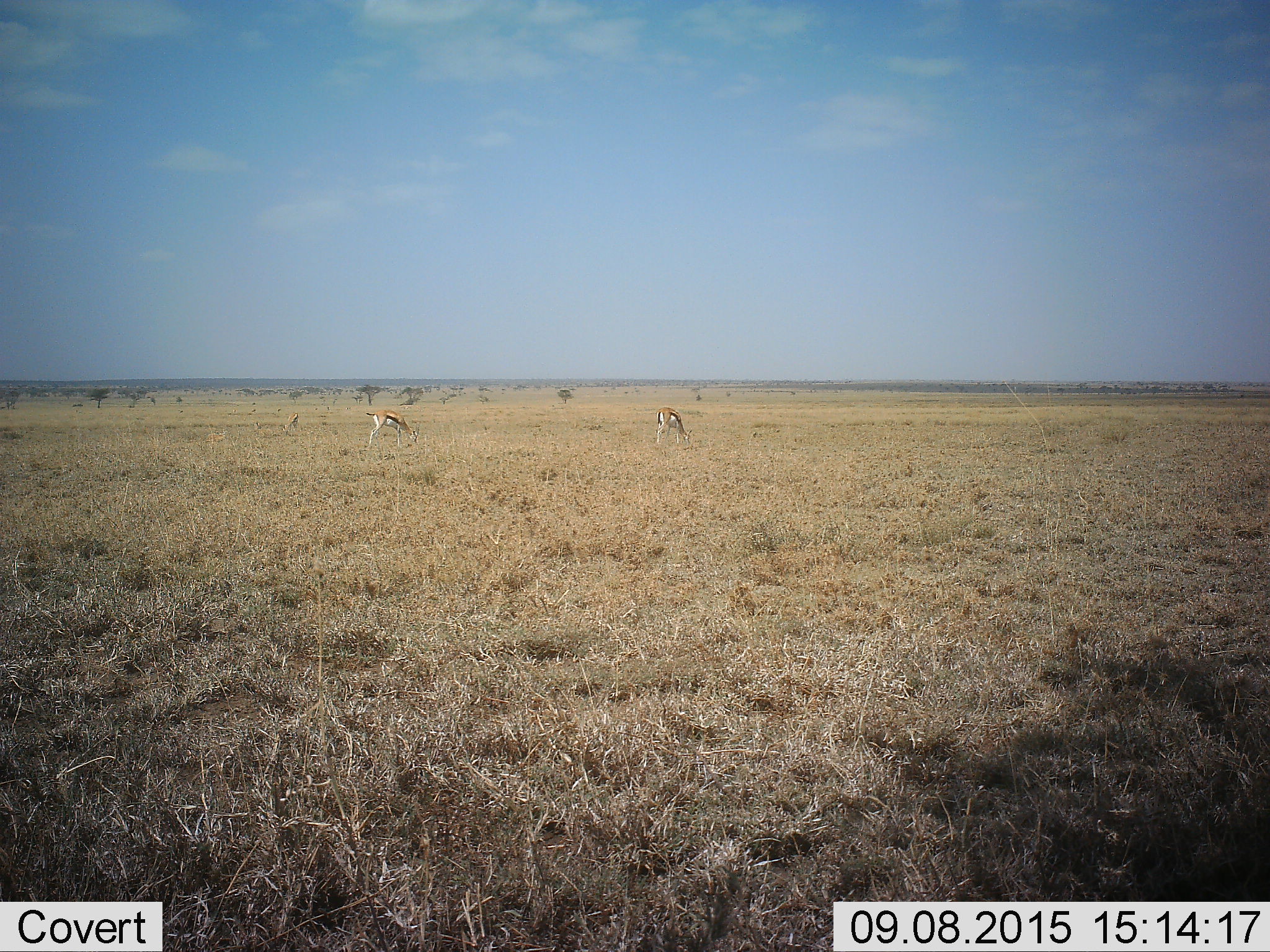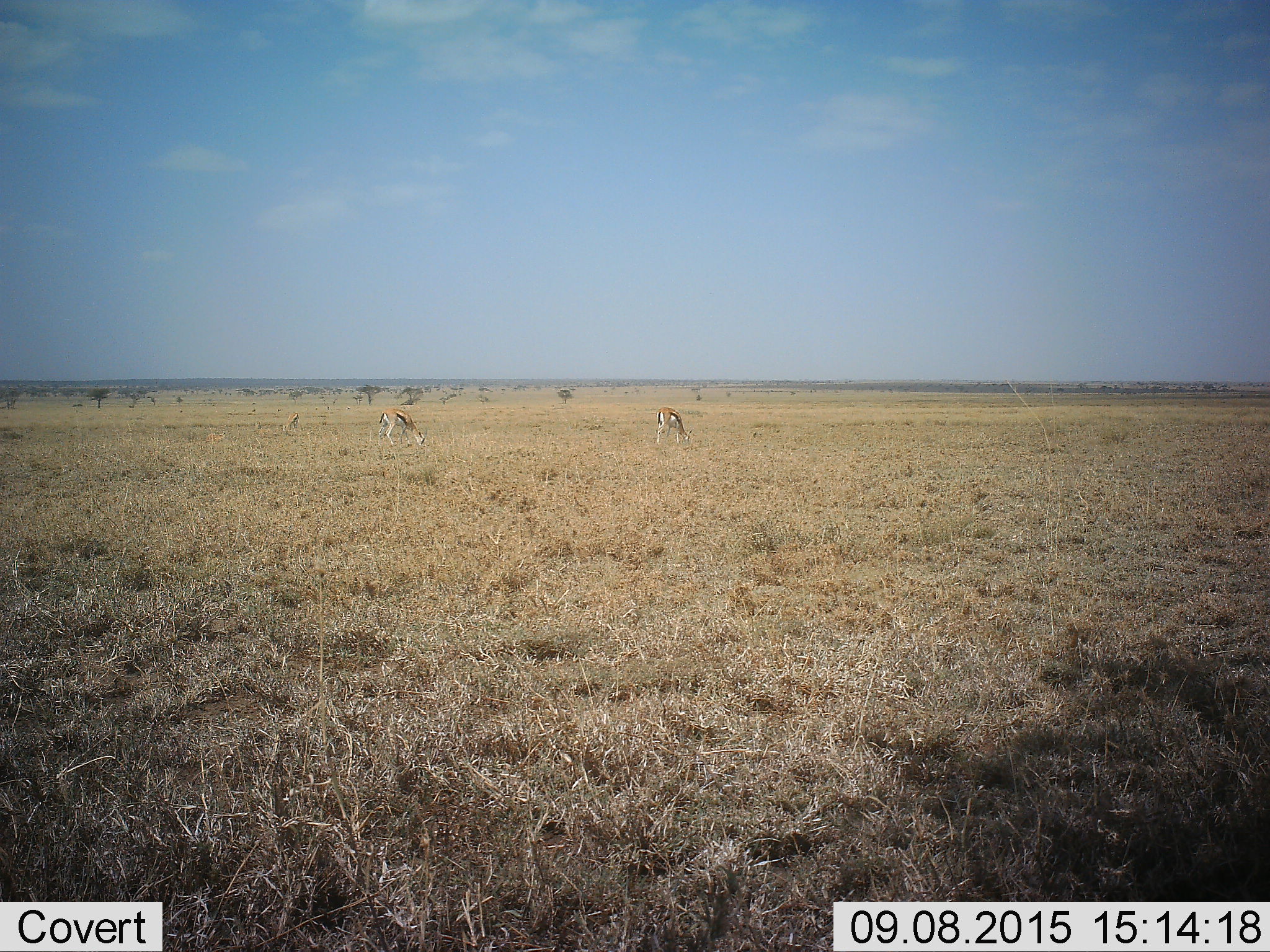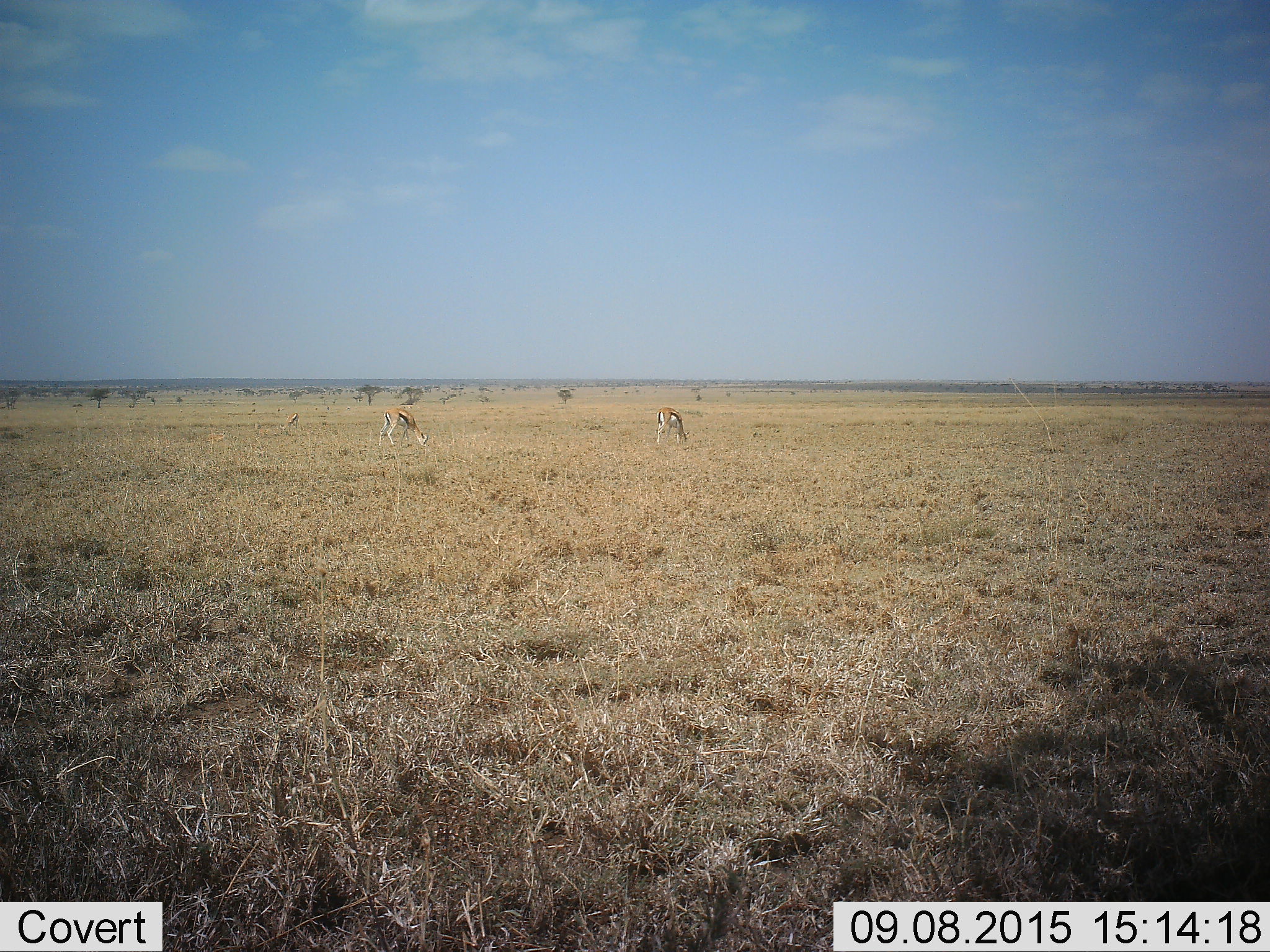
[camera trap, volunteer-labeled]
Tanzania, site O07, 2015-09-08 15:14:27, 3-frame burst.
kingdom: Animalia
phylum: Chordata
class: Mammalia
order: Artiodactyla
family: Bovidae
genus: Eudorcas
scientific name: Eudorcas thomsonii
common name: thomson's gazelle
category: gazellethomsons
Gazellethomsons (thomson's gazelle) (Eudorcas thomsonii), count 3. Behavior (volunteer vote fractions): standing 56%, resting 22%, moving 33%, interacting 0%. Young present (vote fraction): 0%. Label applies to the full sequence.